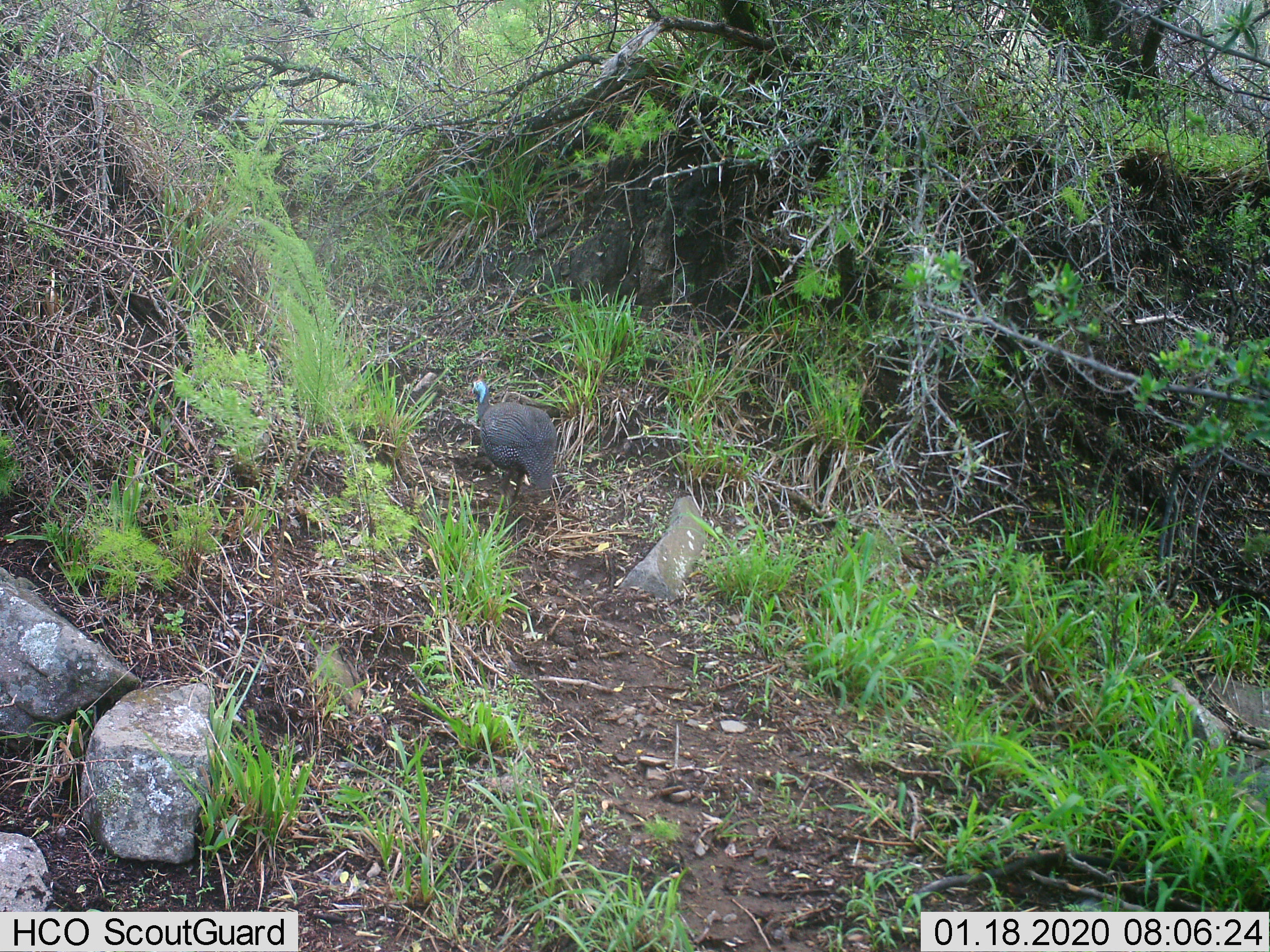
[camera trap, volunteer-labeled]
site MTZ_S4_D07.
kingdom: Animalia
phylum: Chordata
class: Aves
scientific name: Aves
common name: bird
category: birdother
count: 1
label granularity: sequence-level